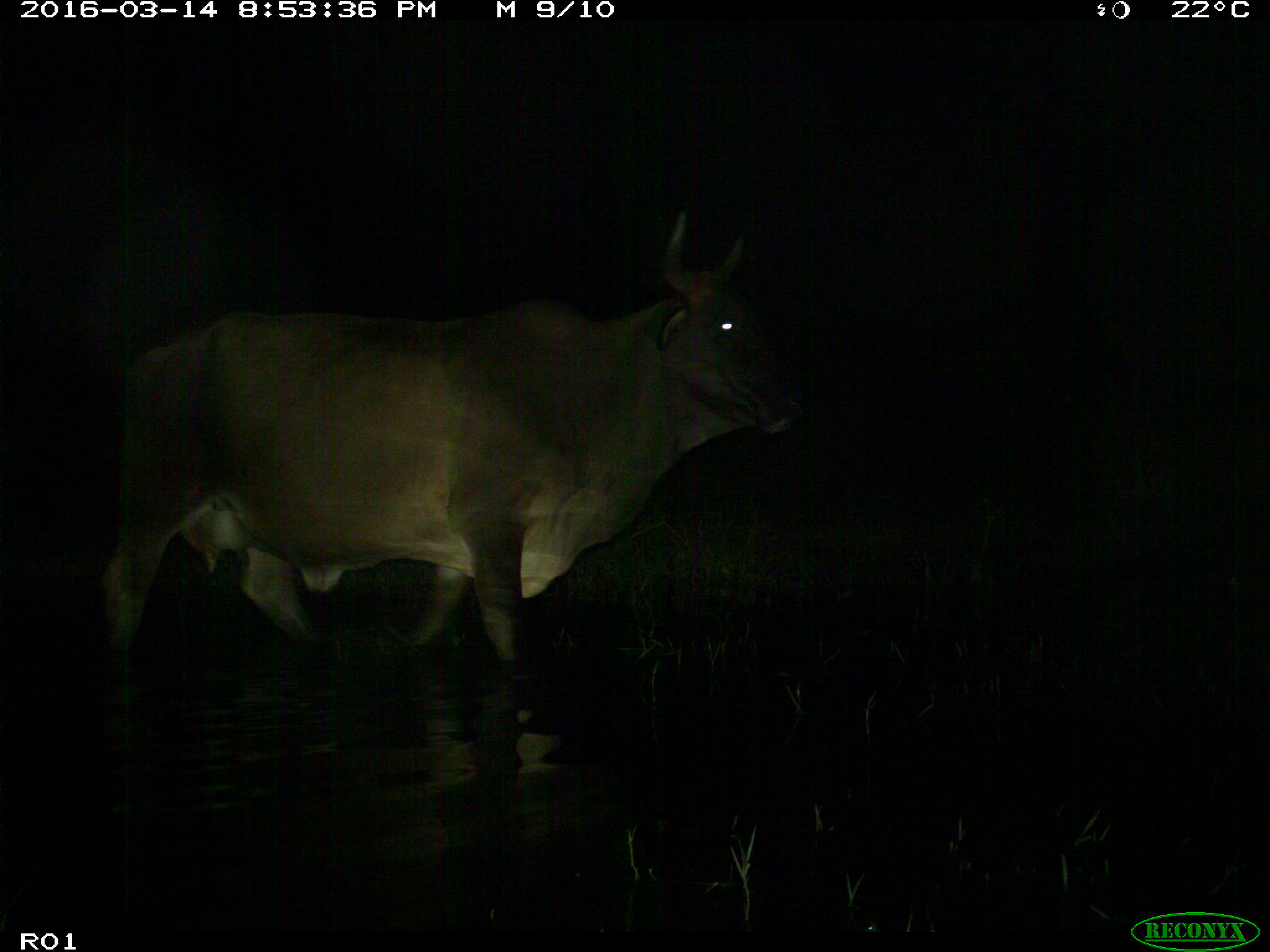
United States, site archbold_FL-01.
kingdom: Animalia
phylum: Chordata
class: Mammalia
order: Artiodactyla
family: Bovidae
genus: Bos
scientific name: Bos taurus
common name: domestic cow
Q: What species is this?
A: Bos taurus (domestic cow).